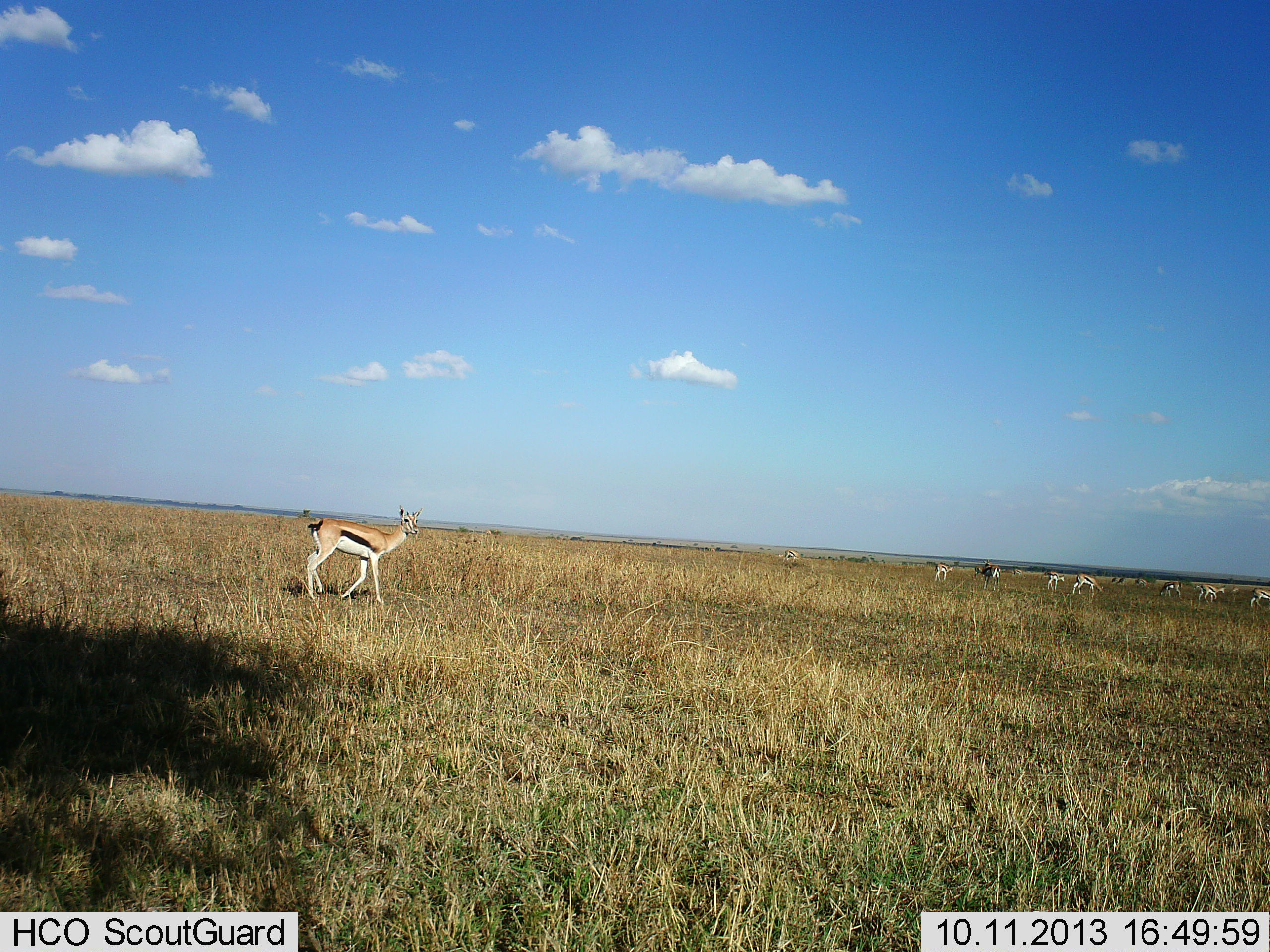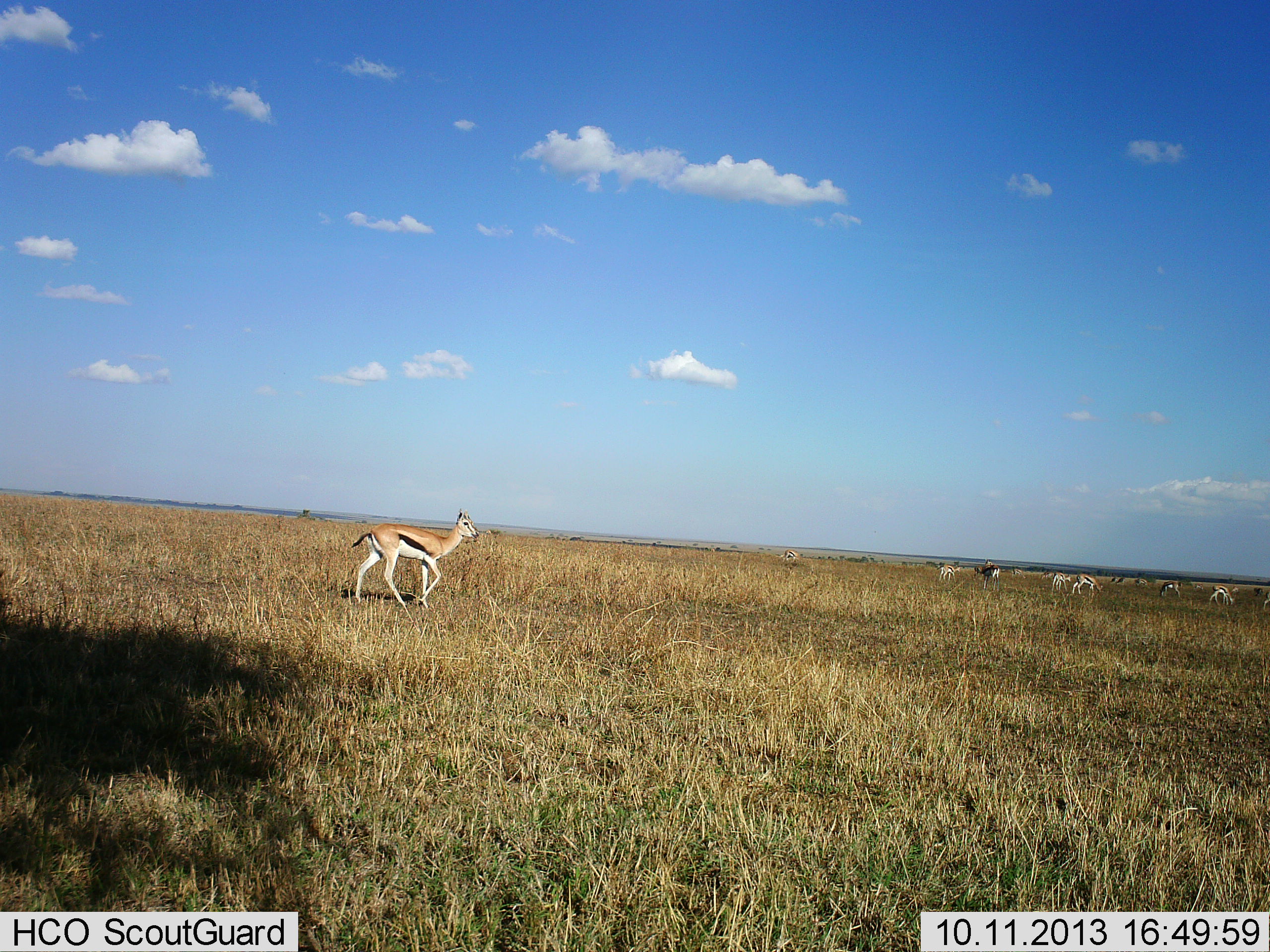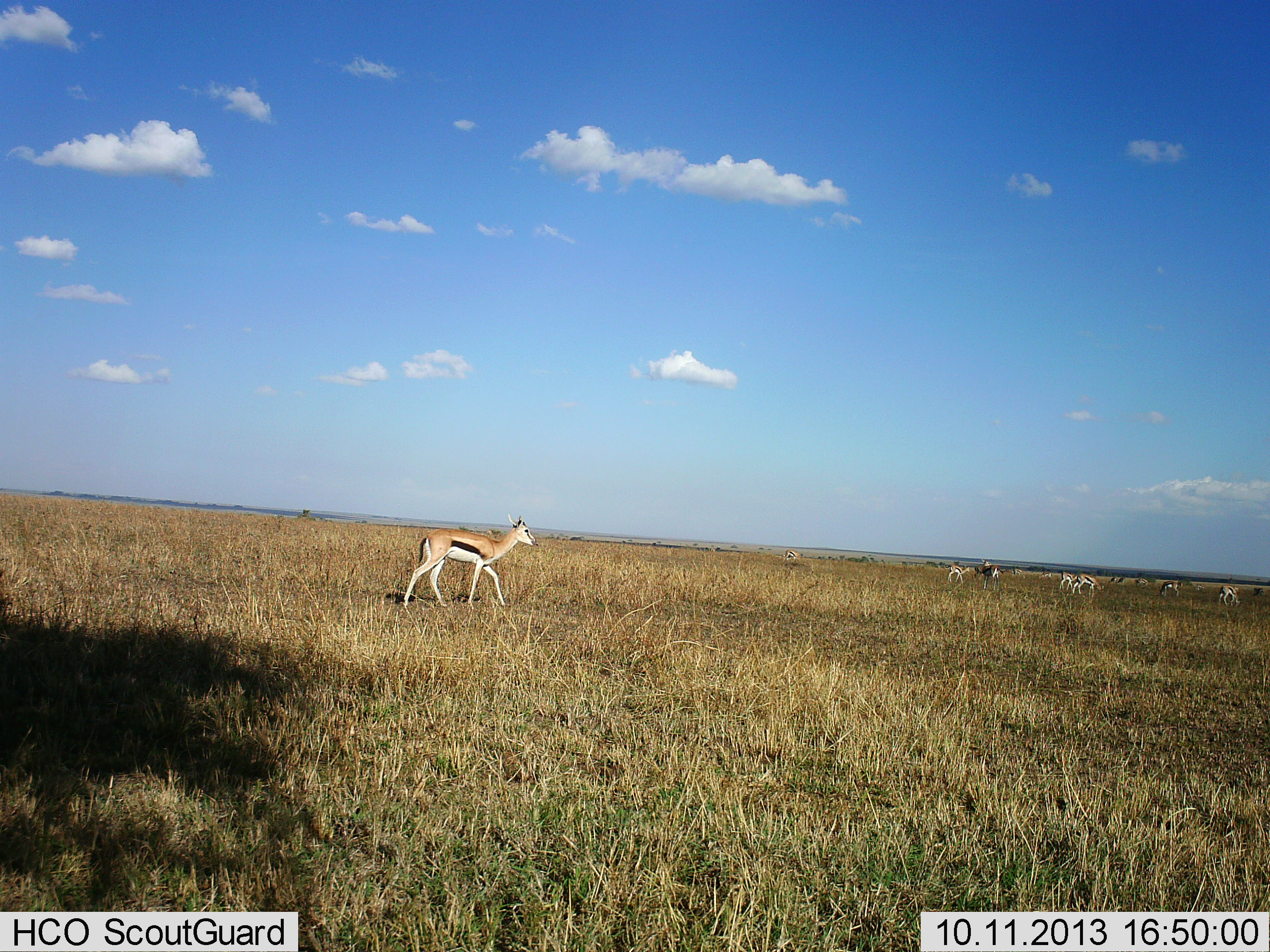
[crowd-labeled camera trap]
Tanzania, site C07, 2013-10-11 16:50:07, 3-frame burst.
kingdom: Animalia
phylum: Chordata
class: Mammalia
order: Artiodactyla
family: Bovidae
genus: Eudorcas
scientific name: Eudorcas thomsonii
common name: thomson's gazelle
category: gazellethomsons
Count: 10.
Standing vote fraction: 40%.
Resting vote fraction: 0%.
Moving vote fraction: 100%.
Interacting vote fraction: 0%.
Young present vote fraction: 0%.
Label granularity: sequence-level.